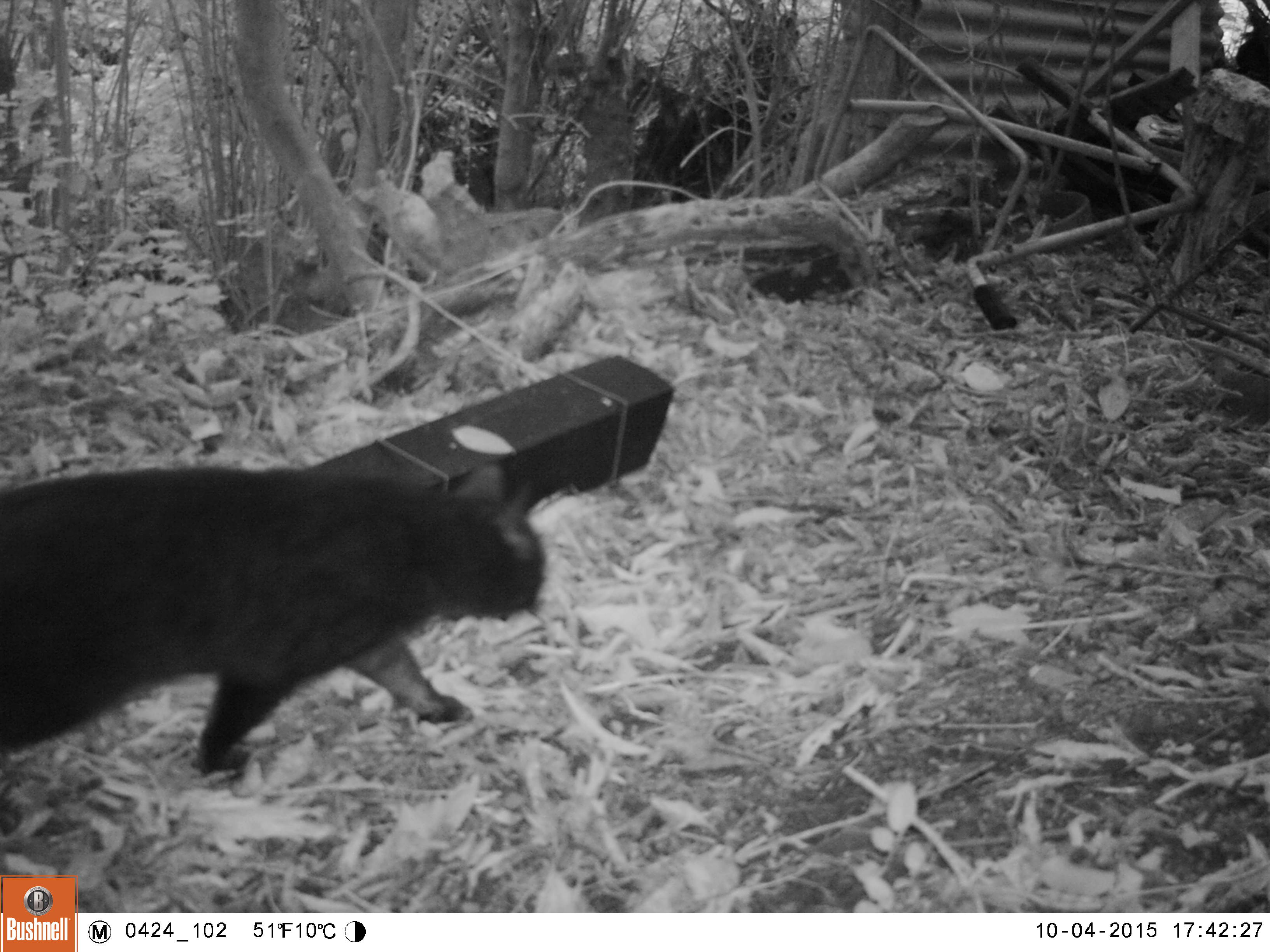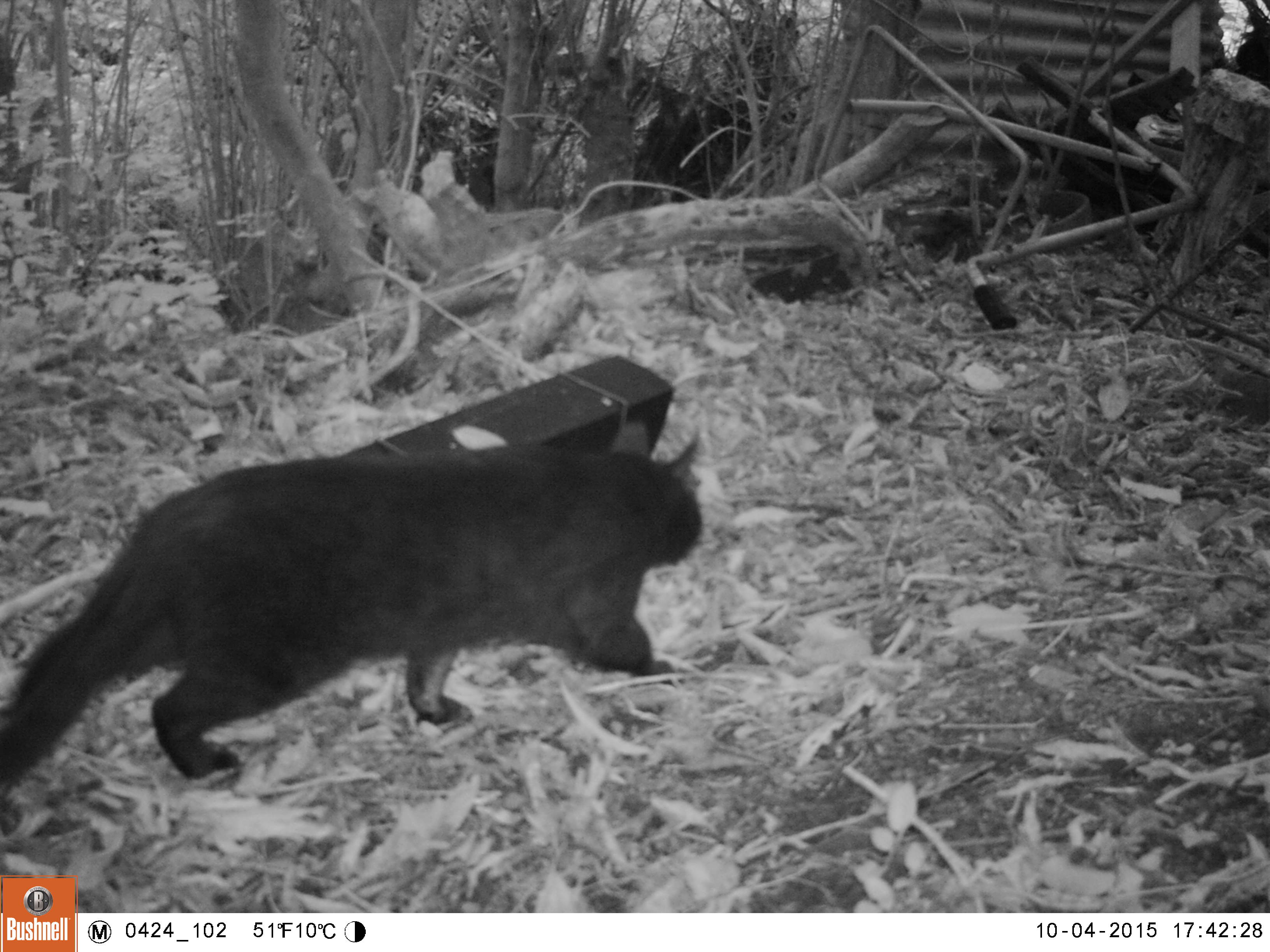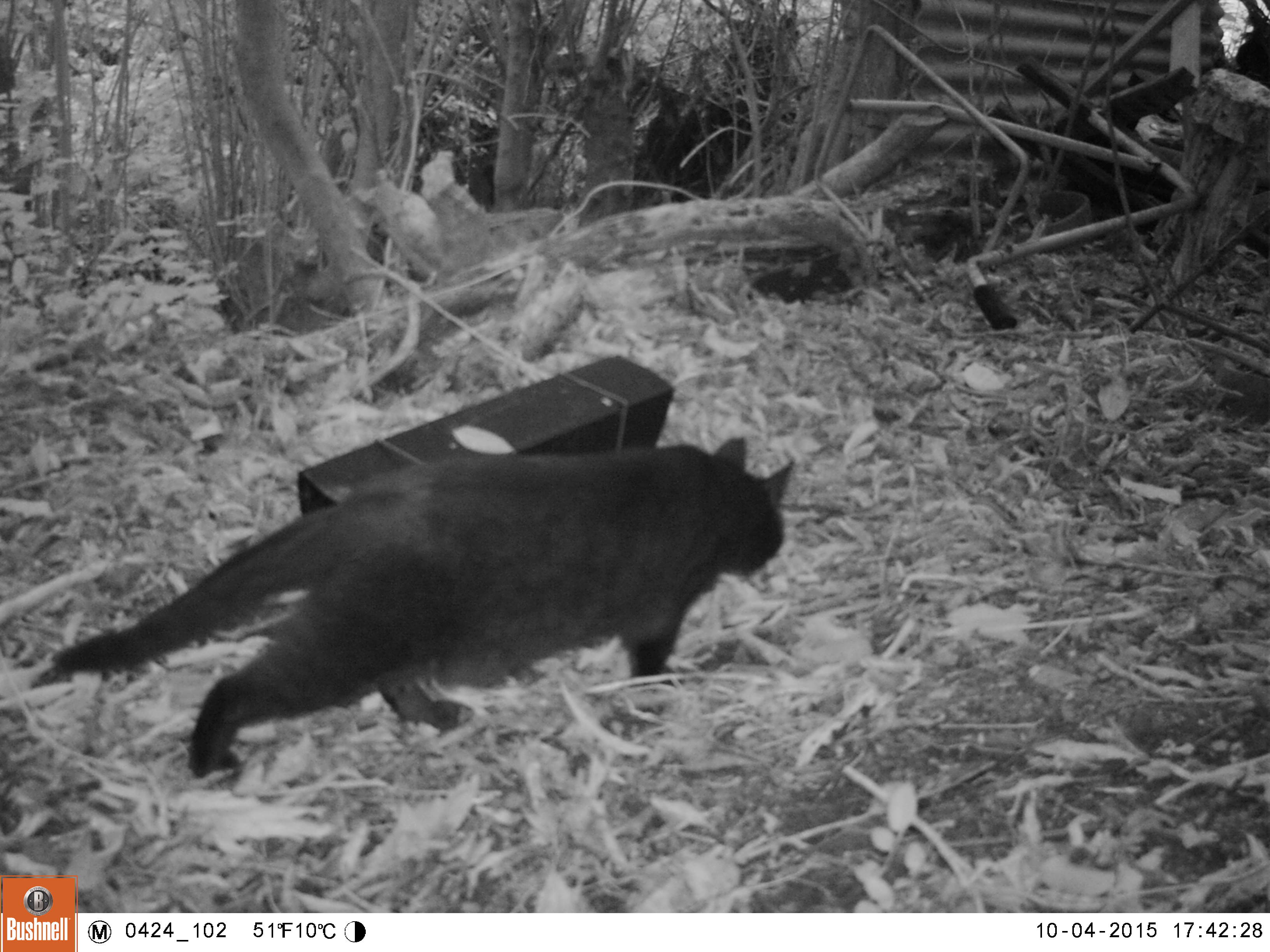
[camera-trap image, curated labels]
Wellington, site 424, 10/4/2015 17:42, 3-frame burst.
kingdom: Animalia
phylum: Chordata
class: Mammalia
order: Carnivora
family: Felidae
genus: Felis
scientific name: Felis catus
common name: cat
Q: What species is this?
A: Cat (Felis catus).